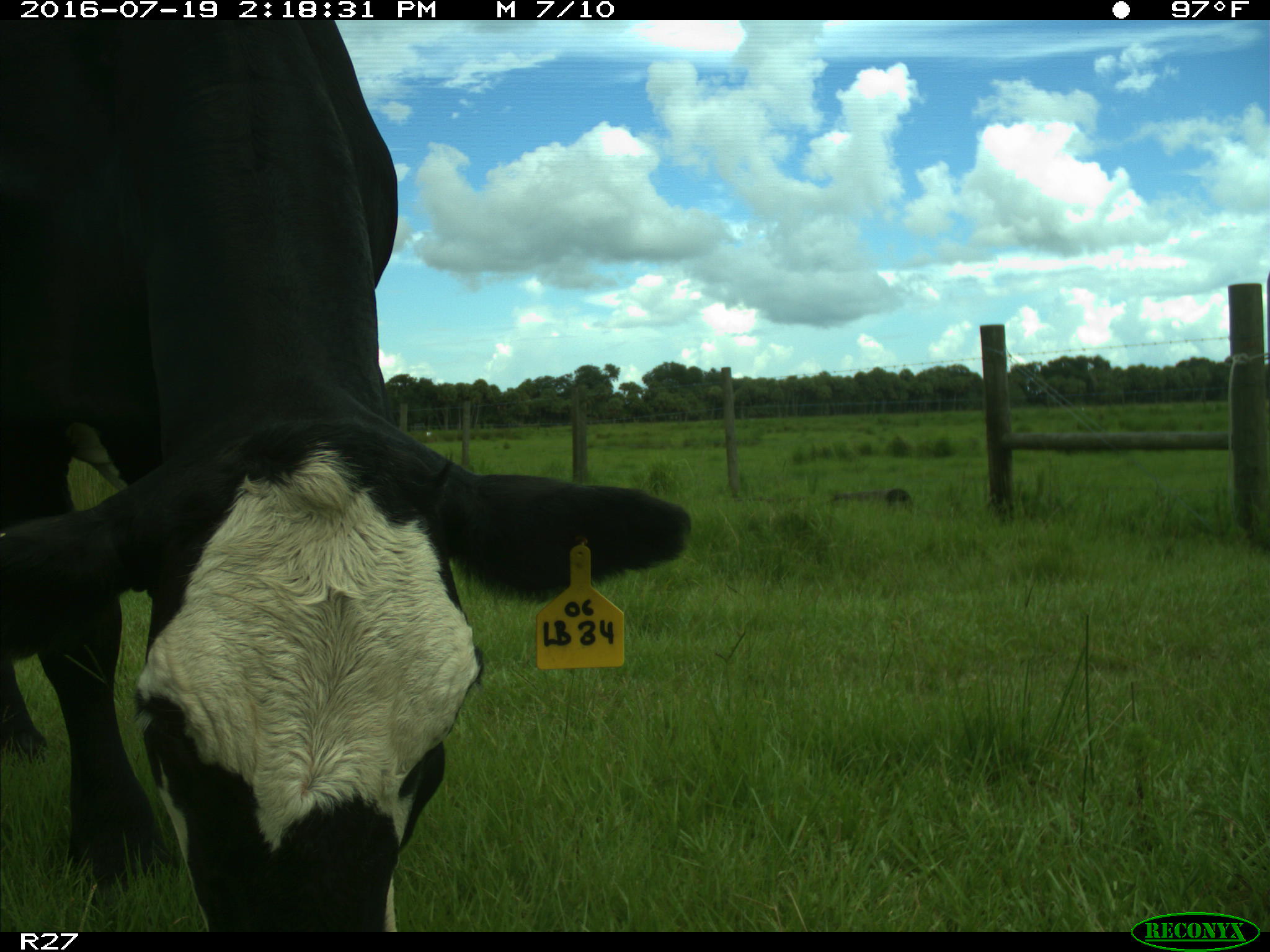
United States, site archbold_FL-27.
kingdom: Animalia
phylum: Chordata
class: Mammalia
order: Artiodactyla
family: Bovidae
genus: Bos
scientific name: Bos taurus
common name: domestic cow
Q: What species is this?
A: Bos taurus (domestic cow).